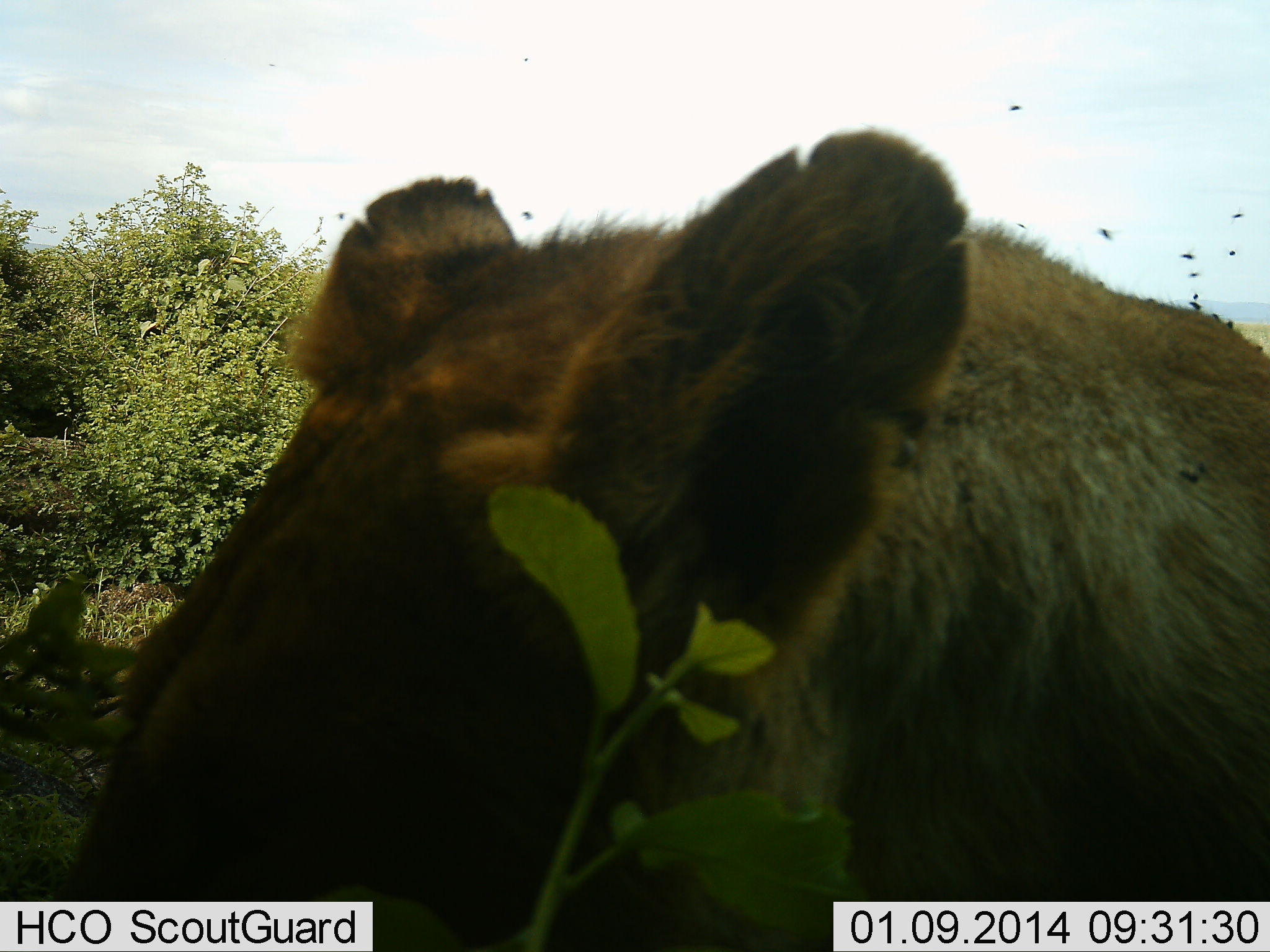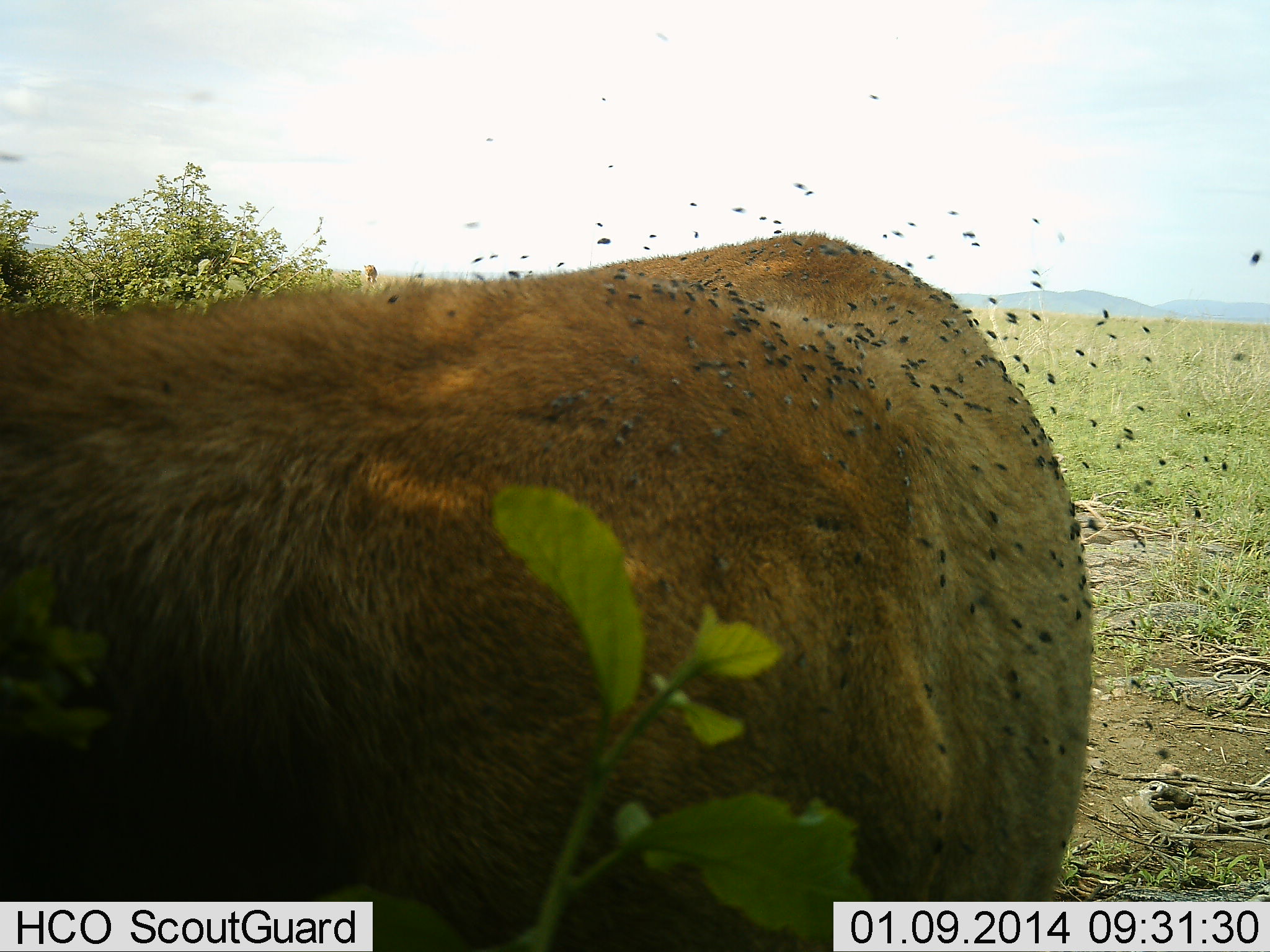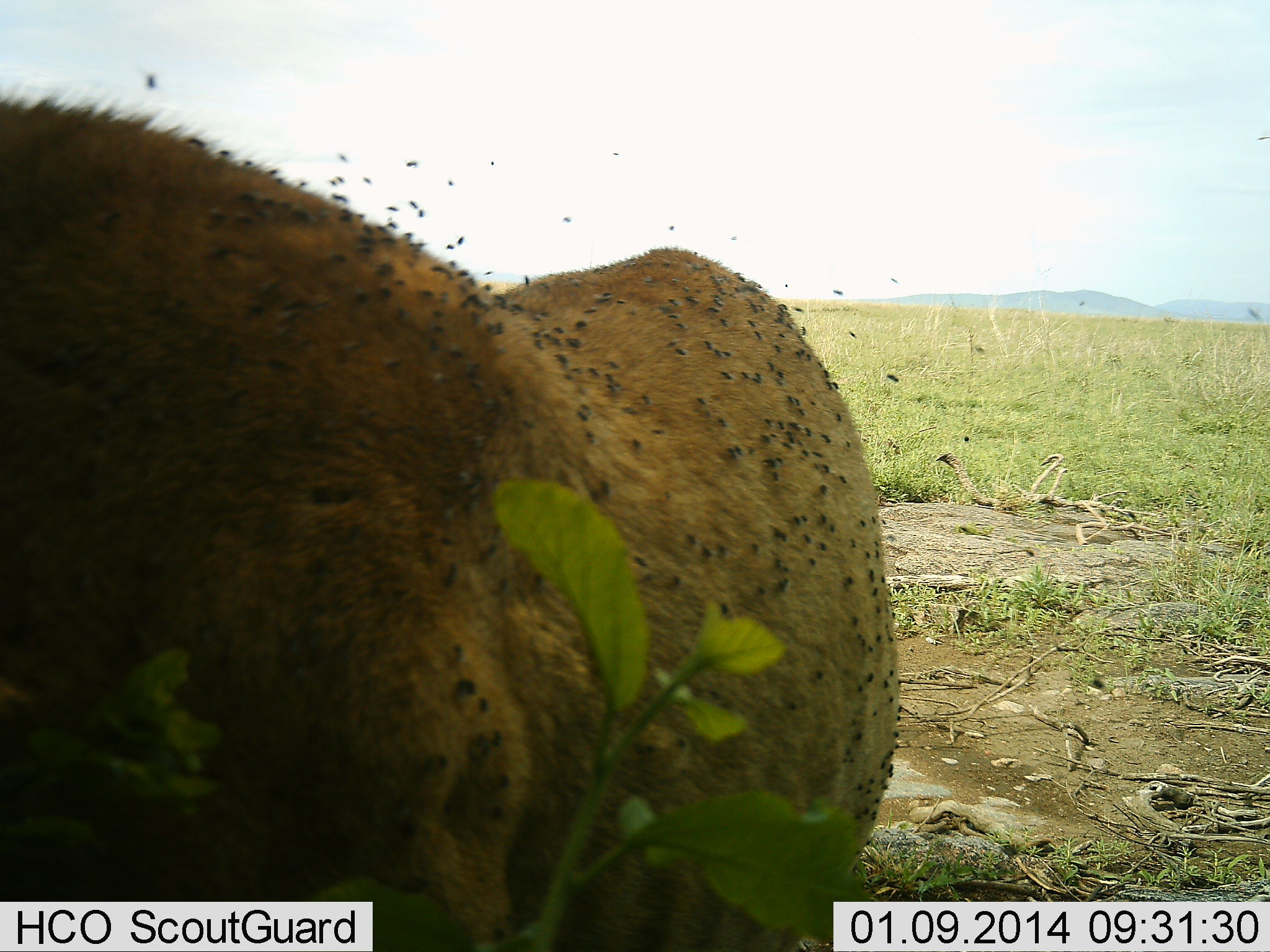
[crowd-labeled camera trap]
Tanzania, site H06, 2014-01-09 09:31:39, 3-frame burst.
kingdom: Animalia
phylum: Chordata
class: Mammalia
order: Carnivora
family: Felidae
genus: Panthera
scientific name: Panthera leo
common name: lion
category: lionfemale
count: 1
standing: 19%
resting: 6%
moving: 75%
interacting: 0%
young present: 0%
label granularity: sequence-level